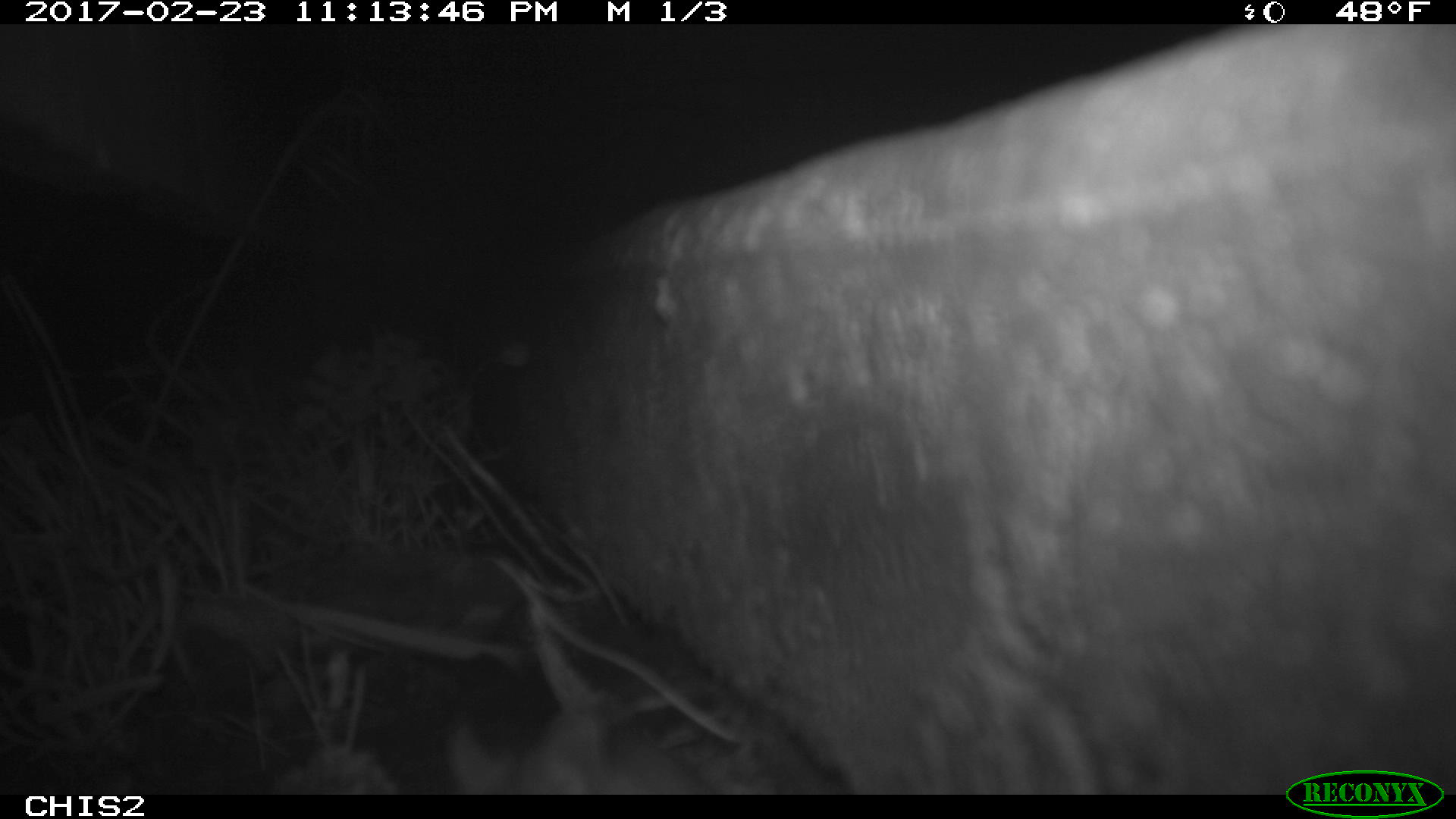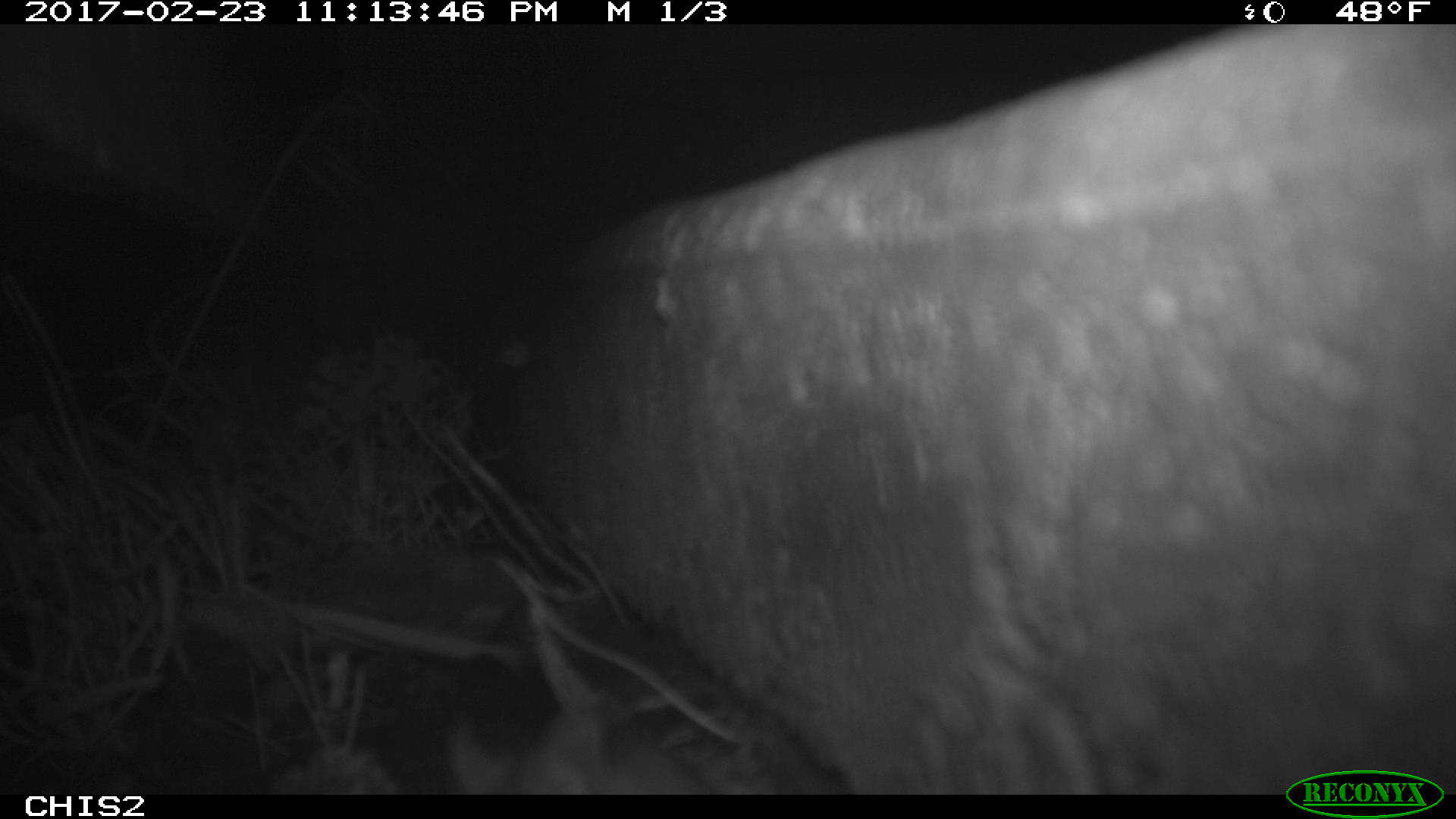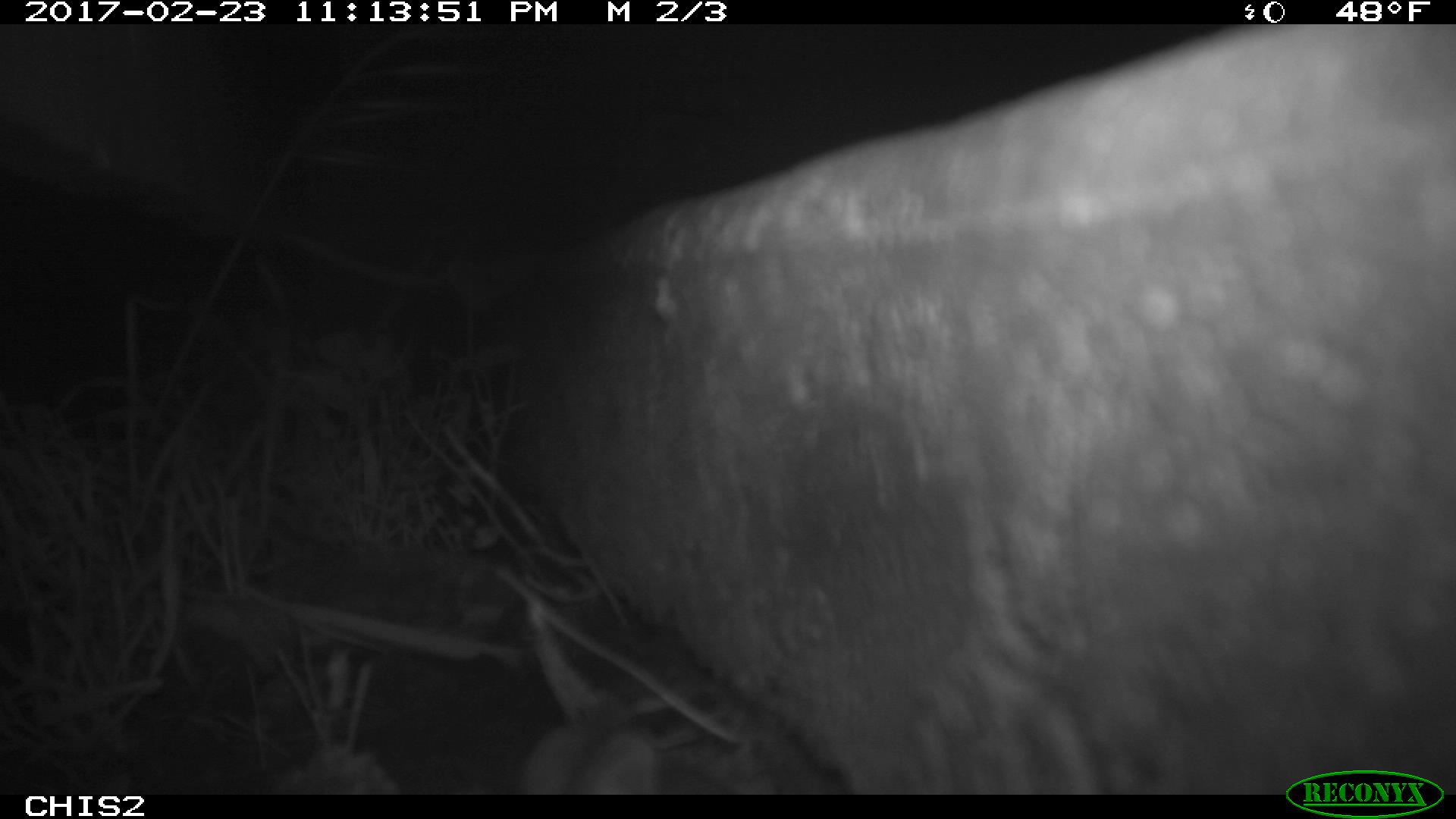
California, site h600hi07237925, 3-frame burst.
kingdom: Animalia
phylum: Chordata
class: Mammalia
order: Rodentia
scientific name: Rodentia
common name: rodent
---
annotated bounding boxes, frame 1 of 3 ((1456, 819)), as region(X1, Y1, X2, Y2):
rodent: region(443, 705, 714, 795)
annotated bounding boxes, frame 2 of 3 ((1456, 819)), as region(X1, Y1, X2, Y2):
rodent: region(446, 712, 709, 795)